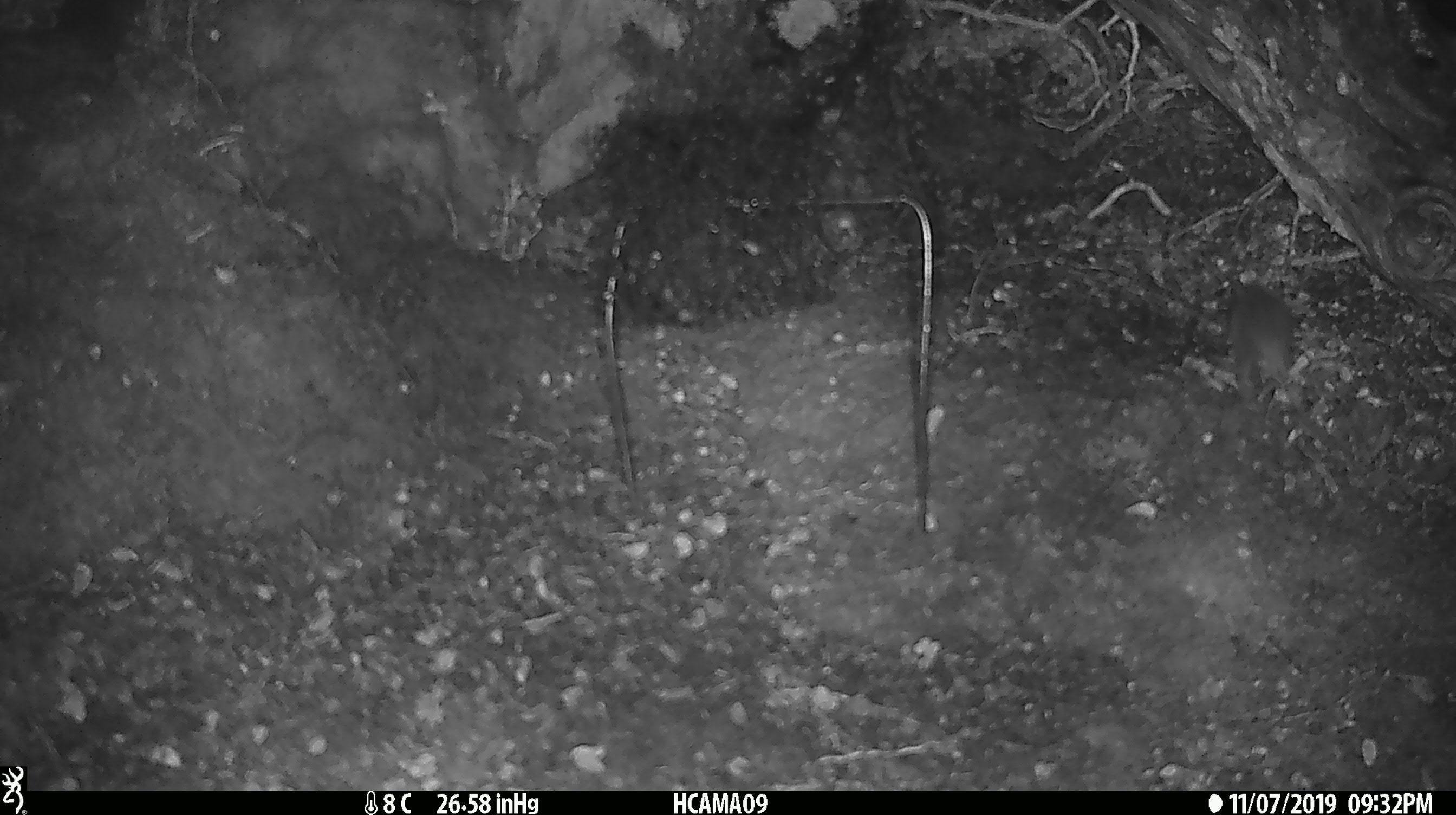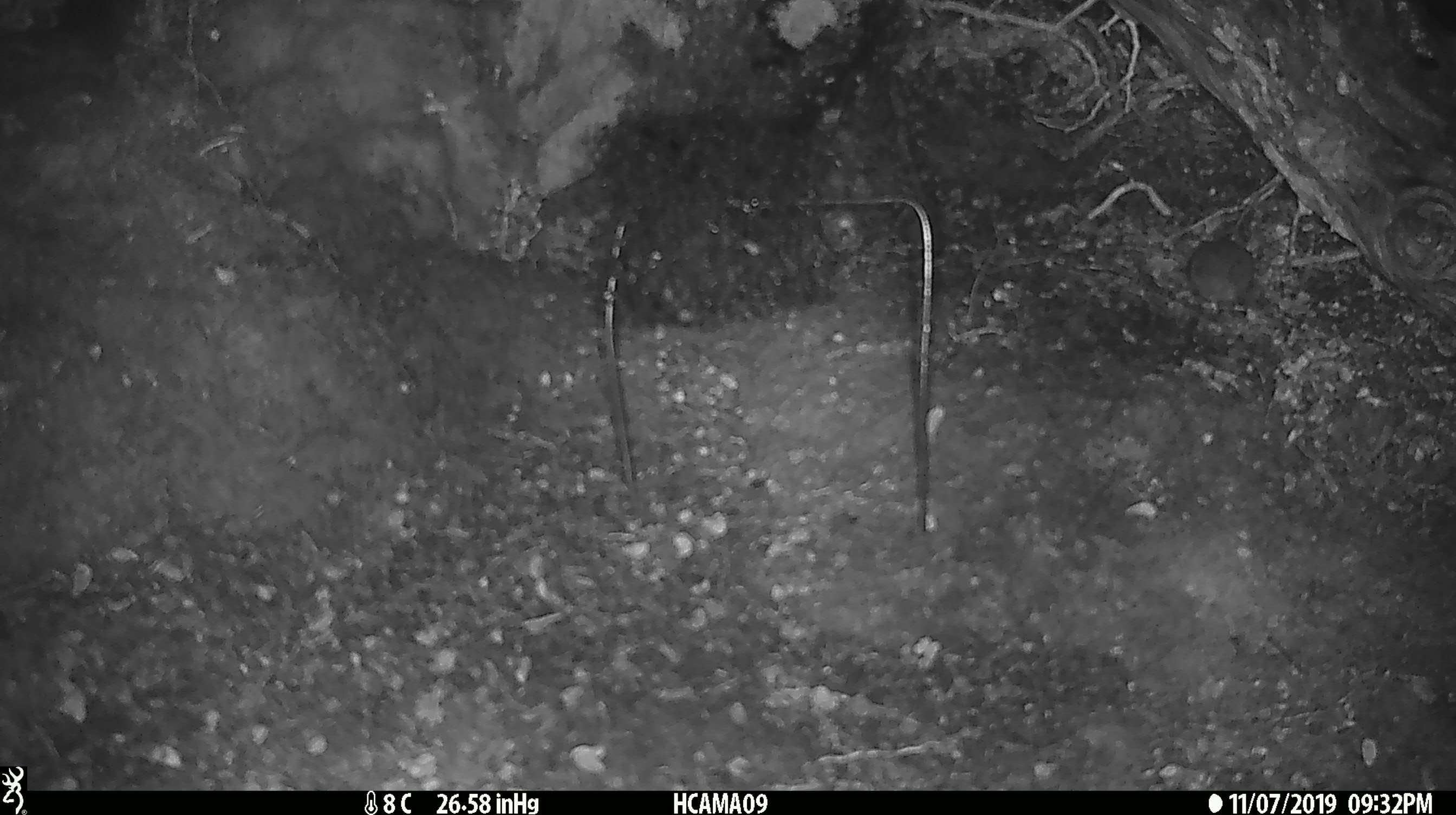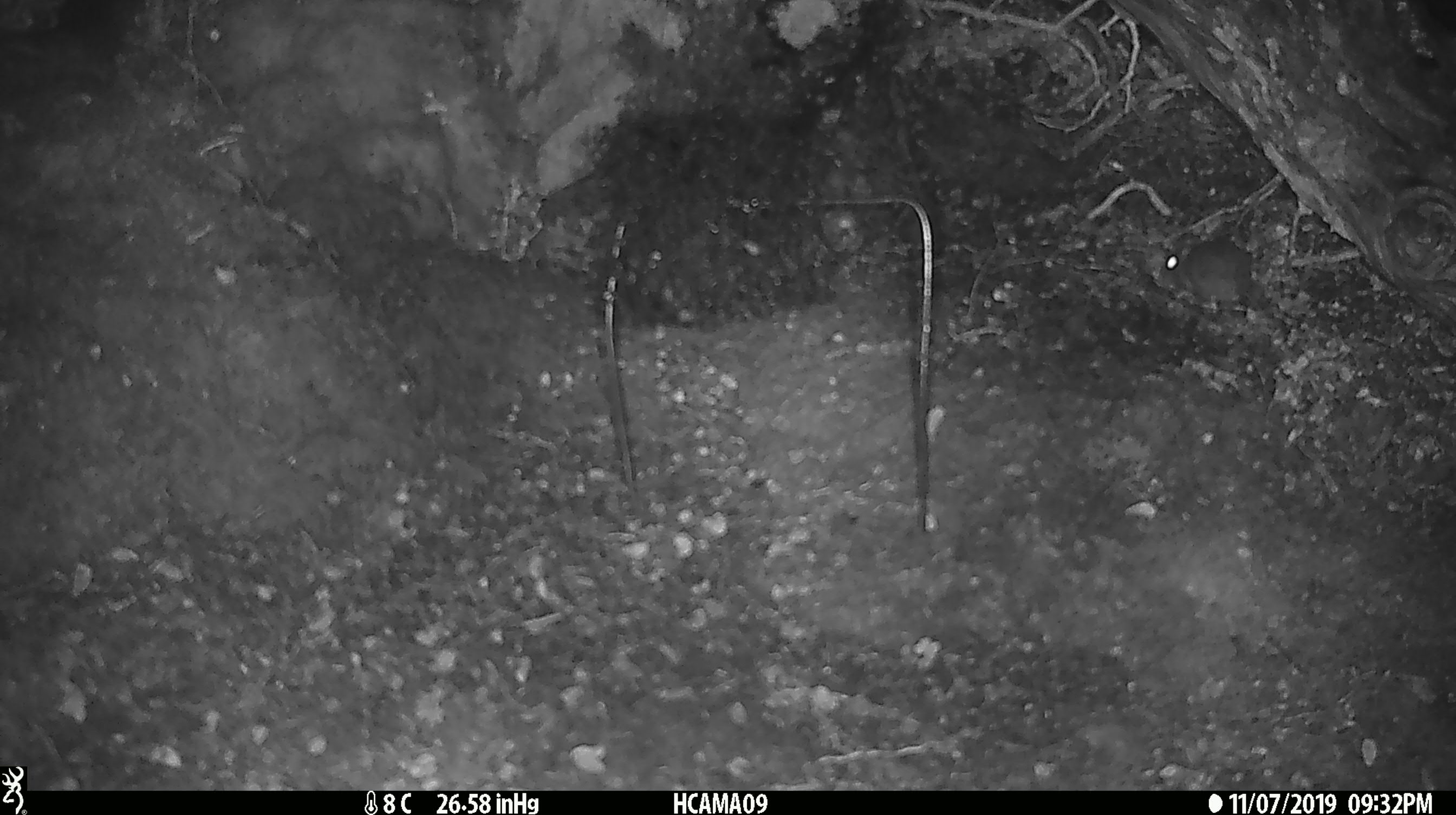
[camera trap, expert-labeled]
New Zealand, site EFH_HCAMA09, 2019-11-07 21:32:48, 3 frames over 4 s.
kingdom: Animalia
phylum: Chordata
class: Mammalia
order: Rodentia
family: Muridae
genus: Mus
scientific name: Mus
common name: mouse